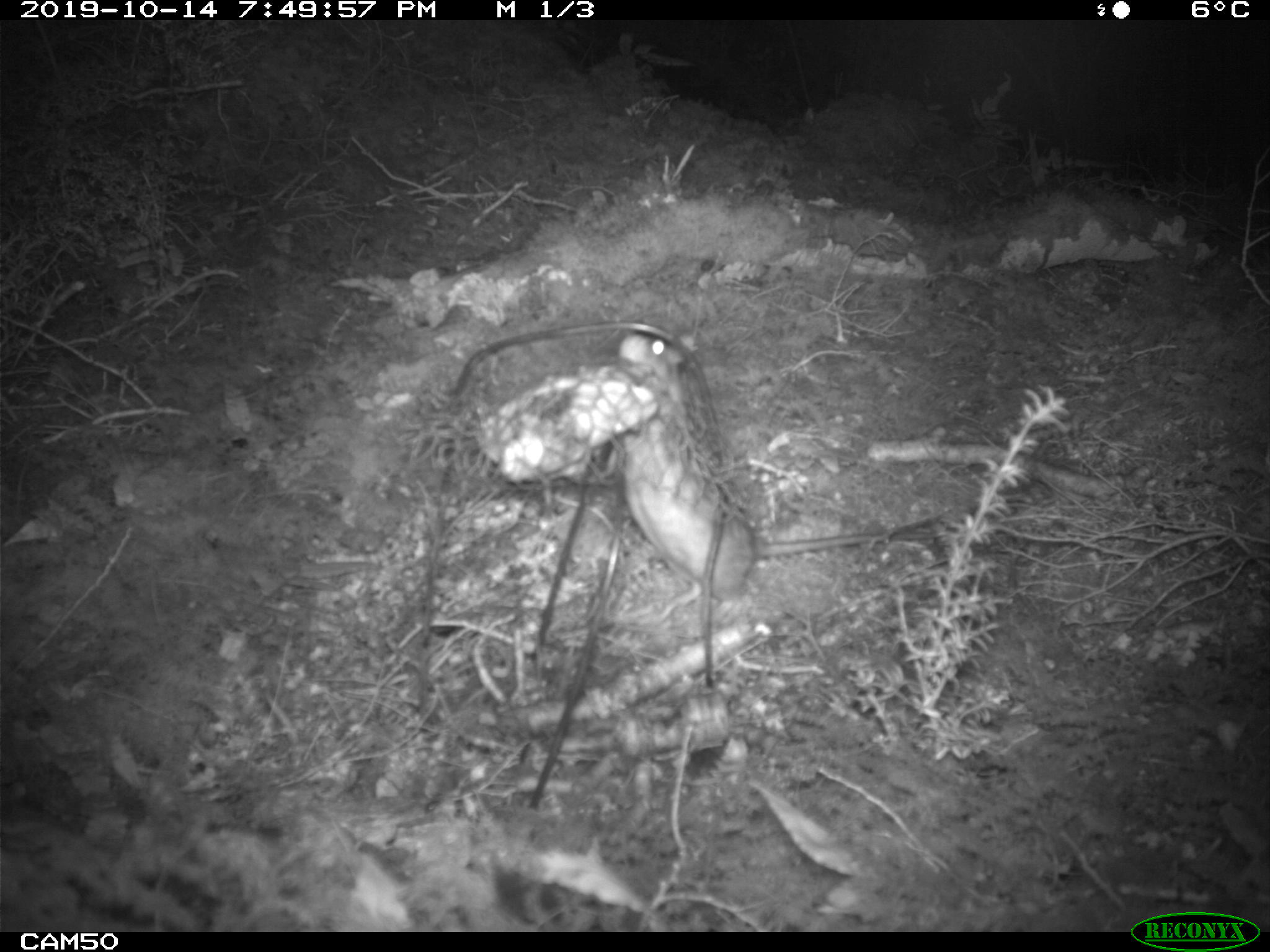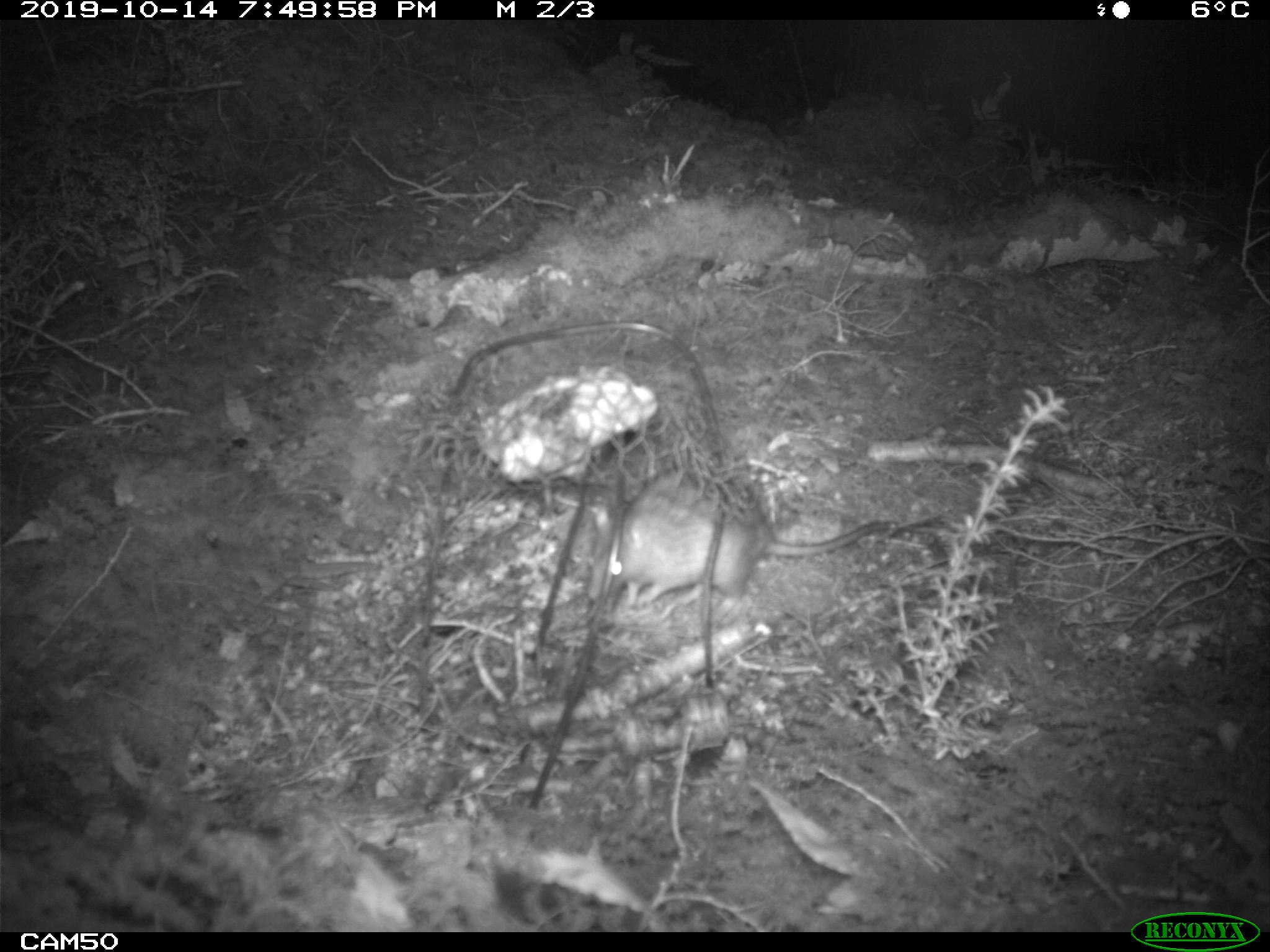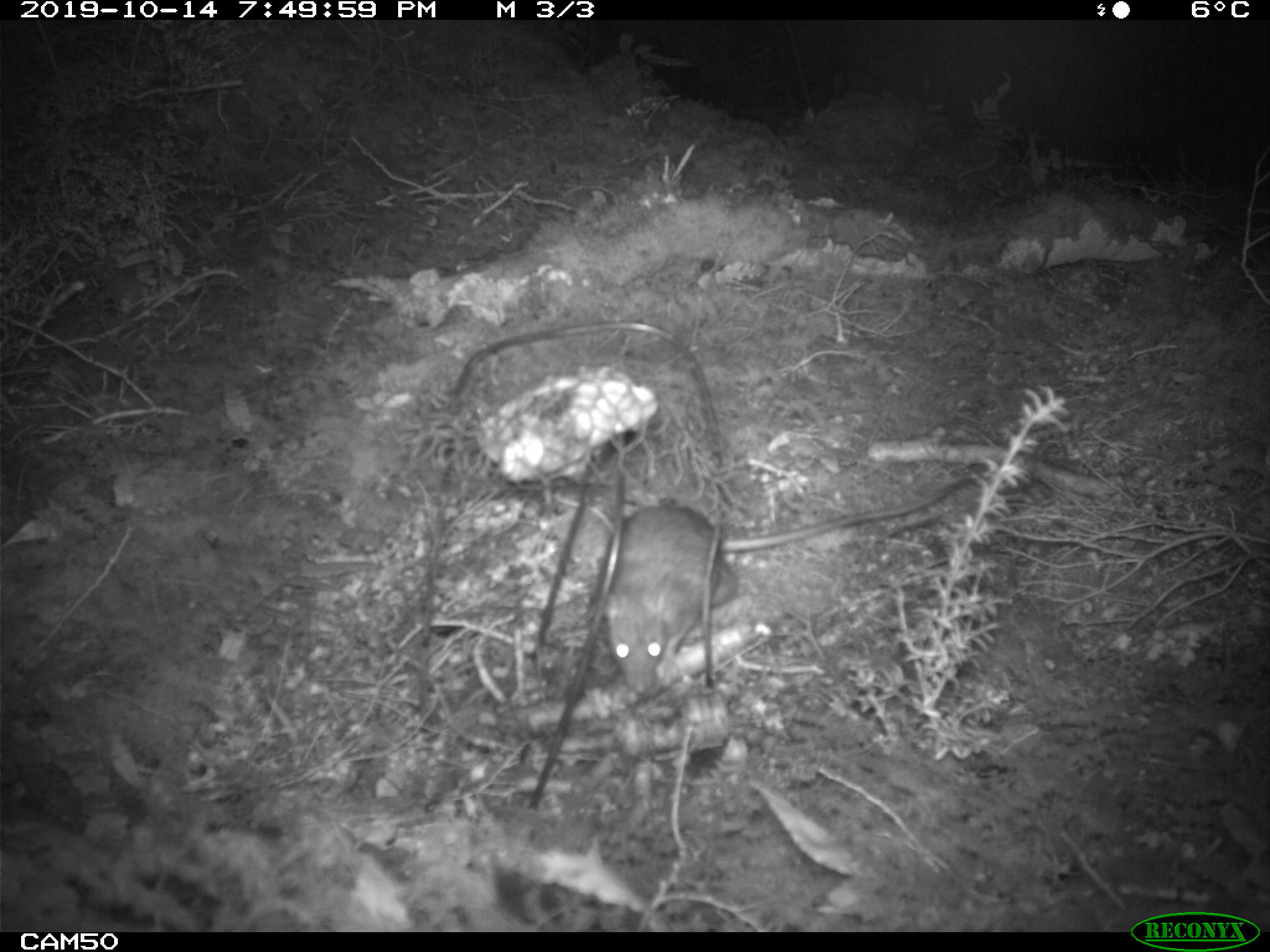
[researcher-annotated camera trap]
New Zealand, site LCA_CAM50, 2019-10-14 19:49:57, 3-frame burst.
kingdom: Animalia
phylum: Chordata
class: Mammalia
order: Rodentia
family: Muridae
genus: Rattus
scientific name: Rattus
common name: rat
Rat (Rattus).